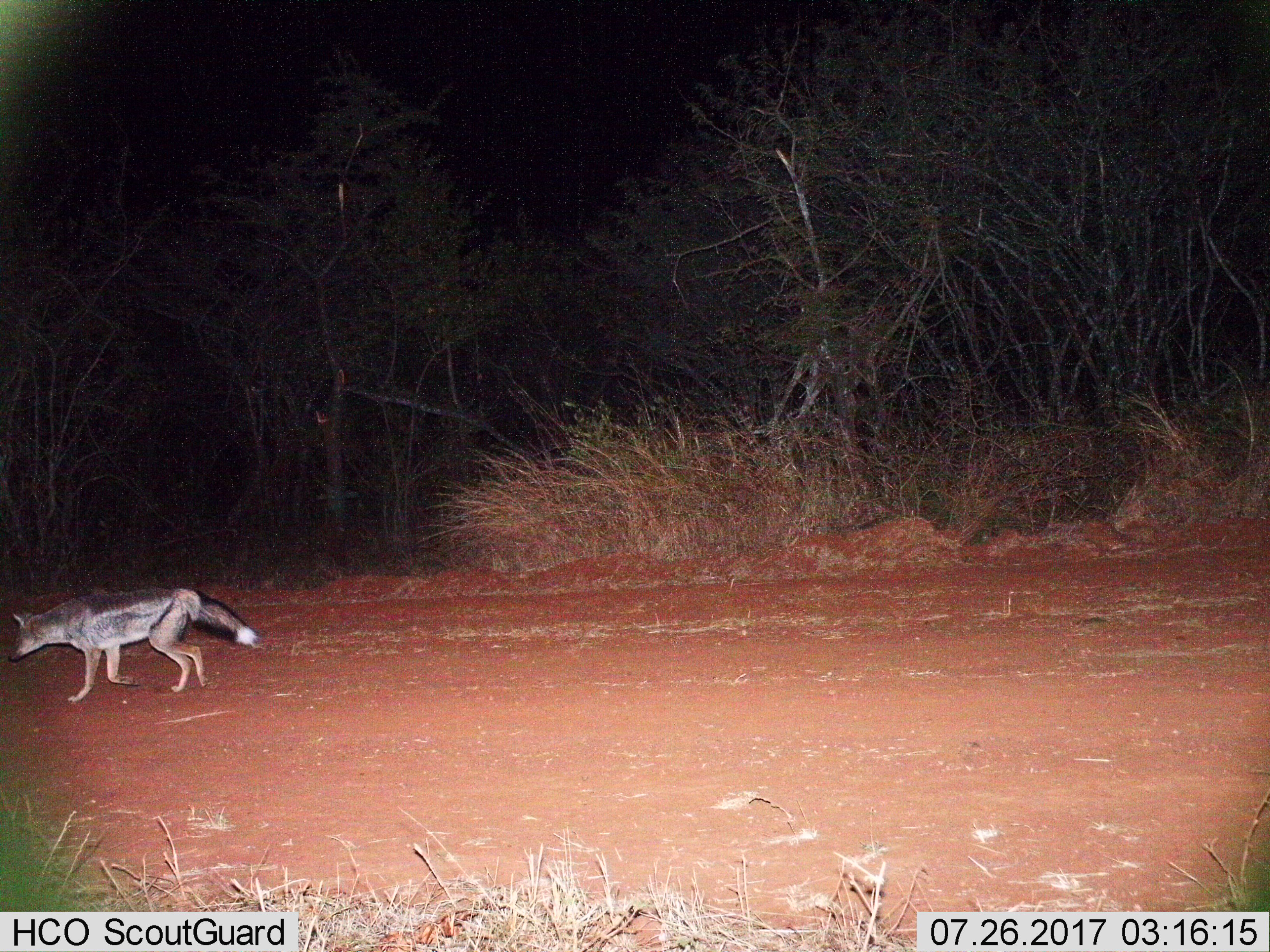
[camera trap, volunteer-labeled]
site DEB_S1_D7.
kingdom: Animalia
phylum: Chordata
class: Mammalia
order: Carnivora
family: Canidae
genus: Lupulella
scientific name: Lupulella mesomelas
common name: black-backed jackal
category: jackalblackbacked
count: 1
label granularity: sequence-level